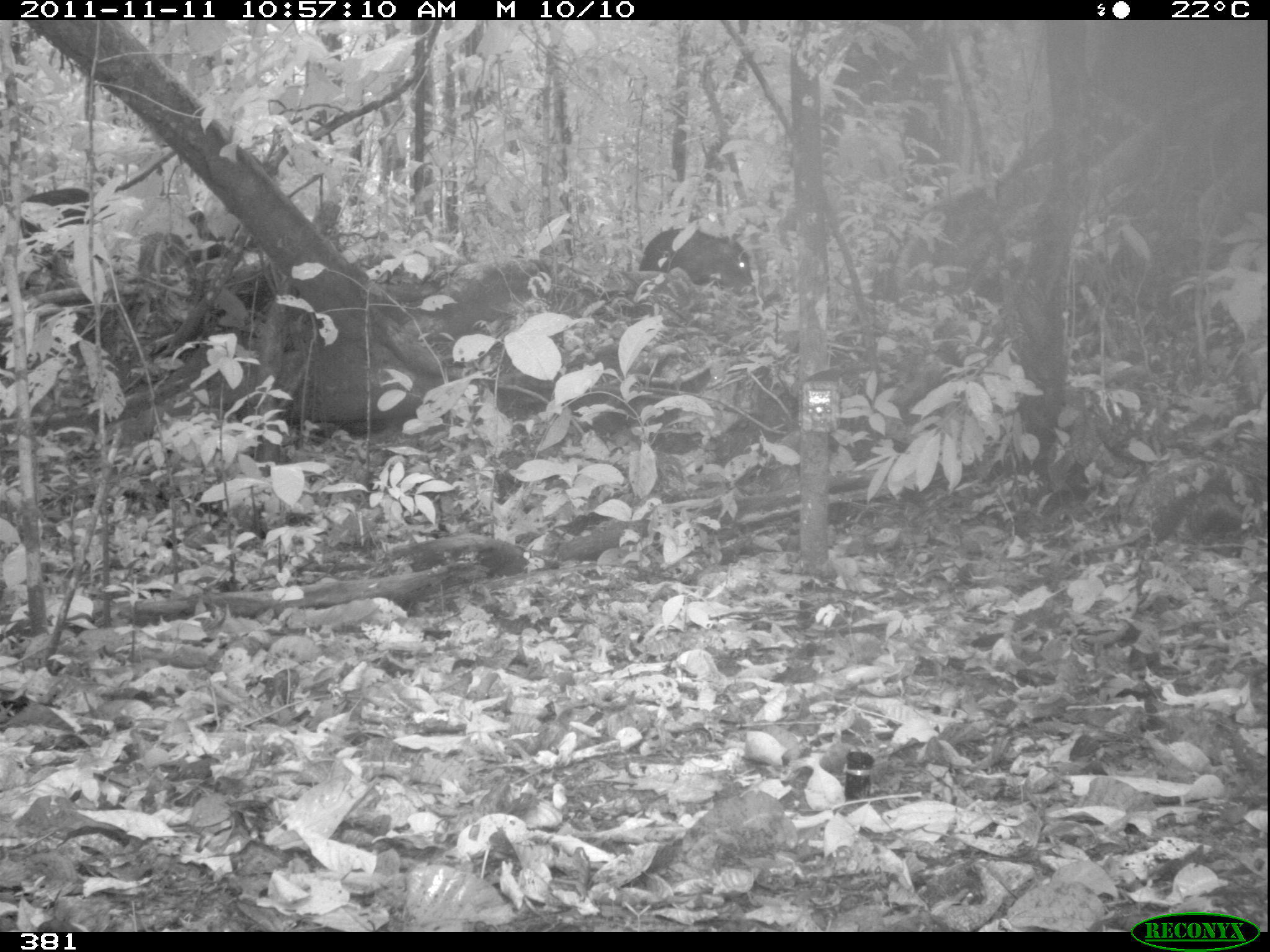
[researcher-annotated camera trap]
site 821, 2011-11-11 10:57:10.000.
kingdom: Animalia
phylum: Chordata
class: Mammalia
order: Artiodactyla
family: Tayassuidae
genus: Tayassu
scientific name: Tayassu pecari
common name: white-lipped peccary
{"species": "Tayassu pecari (white-lipped peccary)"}